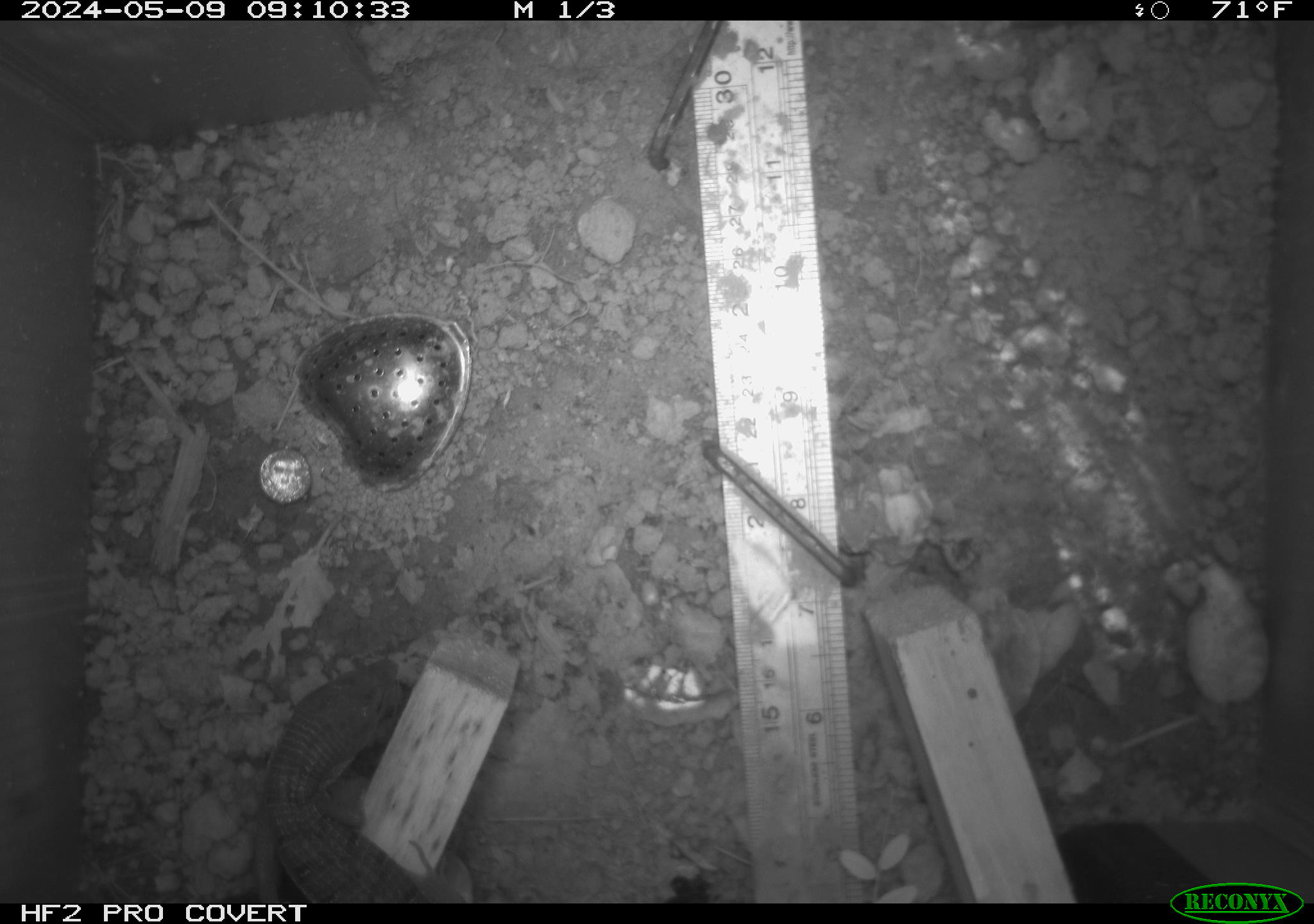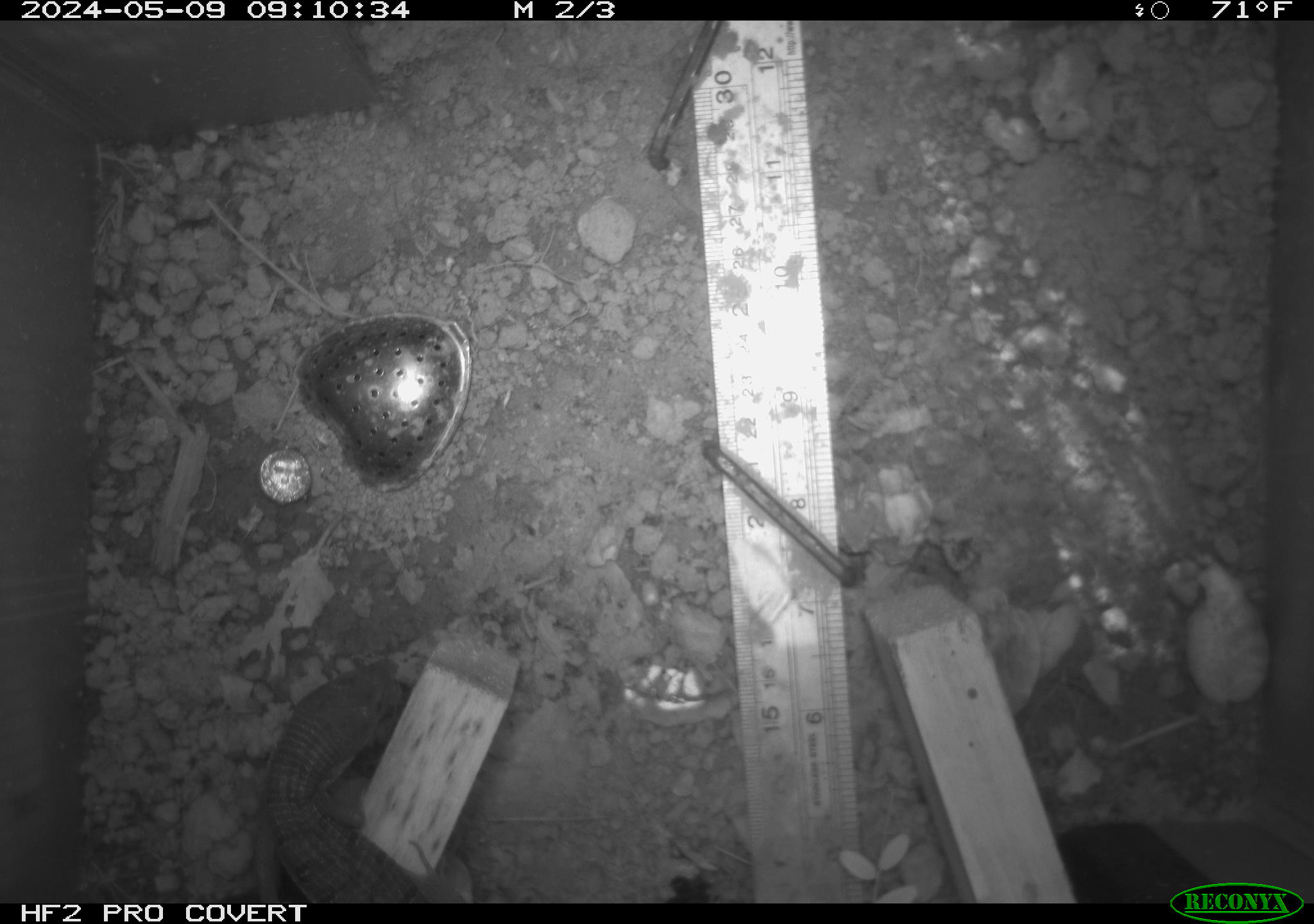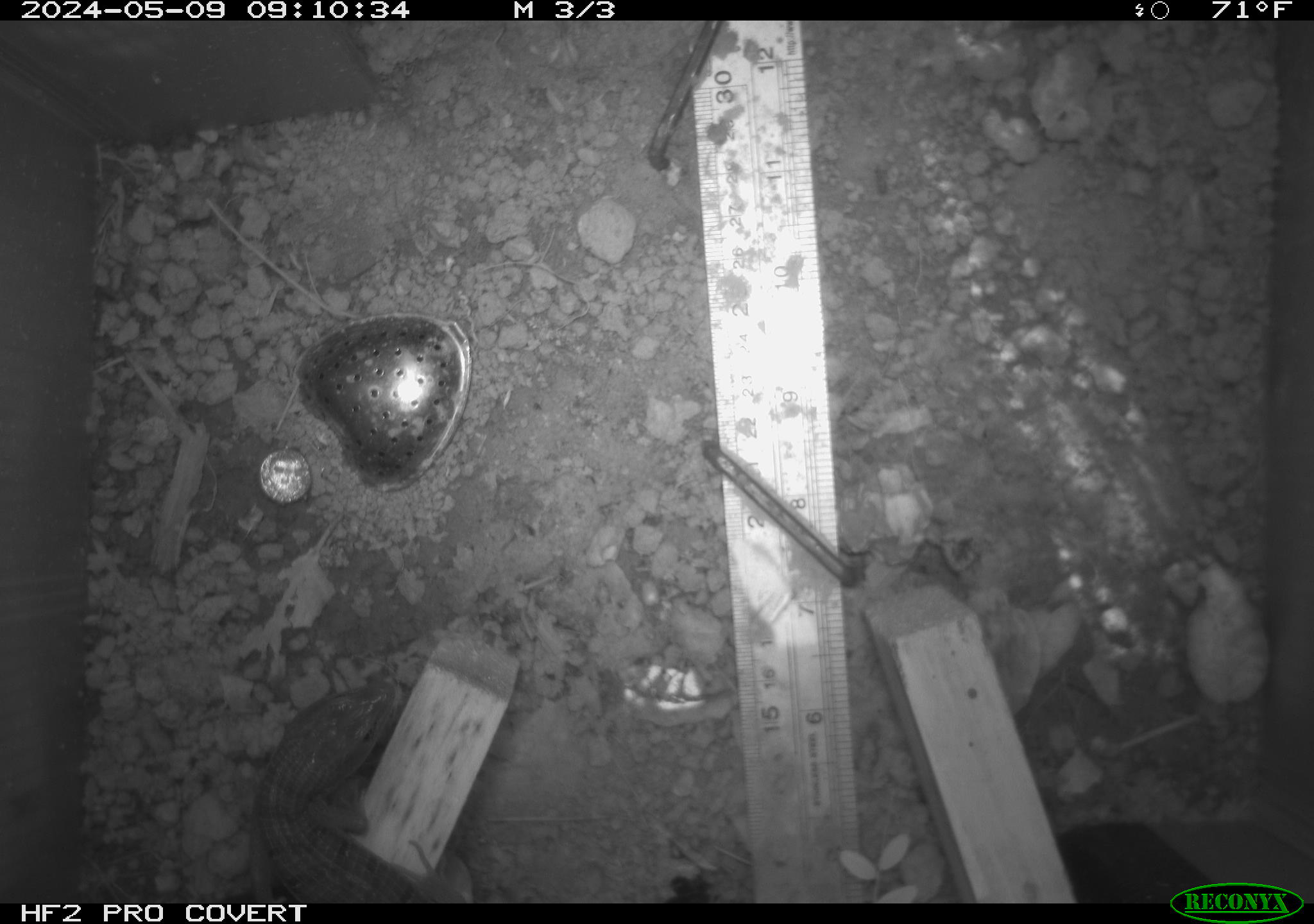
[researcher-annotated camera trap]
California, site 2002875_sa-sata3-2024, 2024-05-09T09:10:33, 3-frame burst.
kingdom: Animalia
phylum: Chordata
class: Reptilia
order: Squamata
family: Anguidae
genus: Elgaria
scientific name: Elgaria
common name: alligator lizards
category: elgaria species